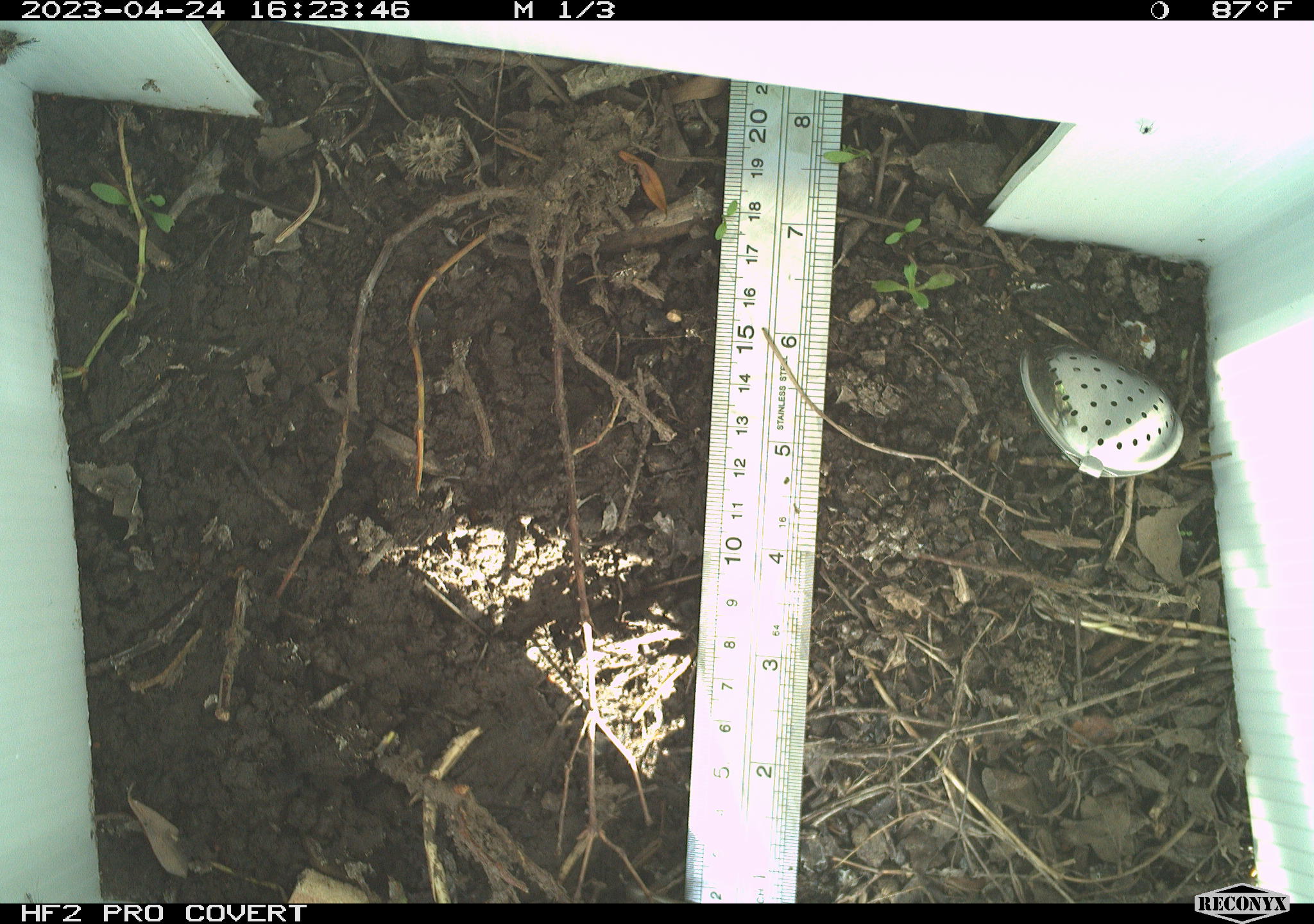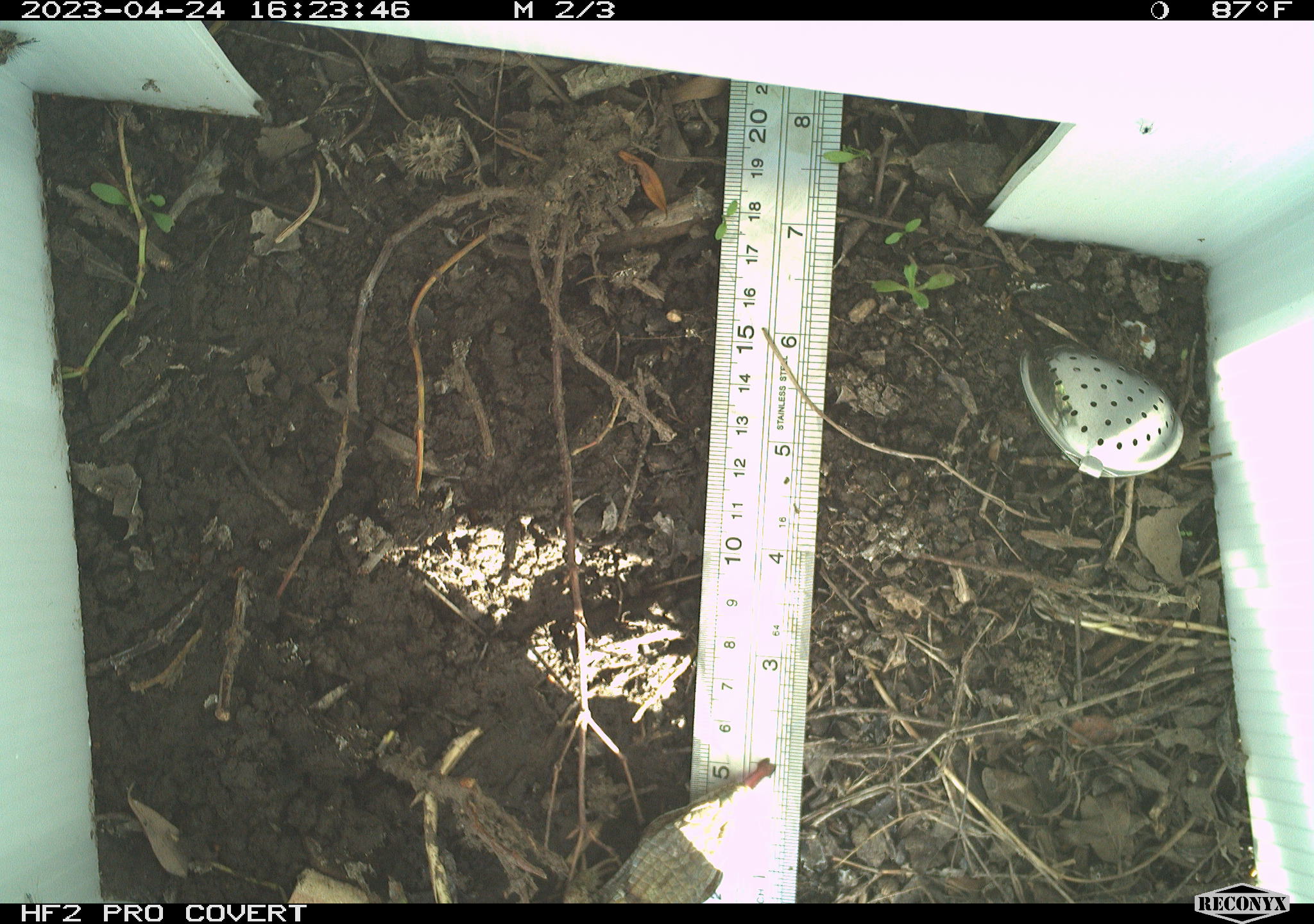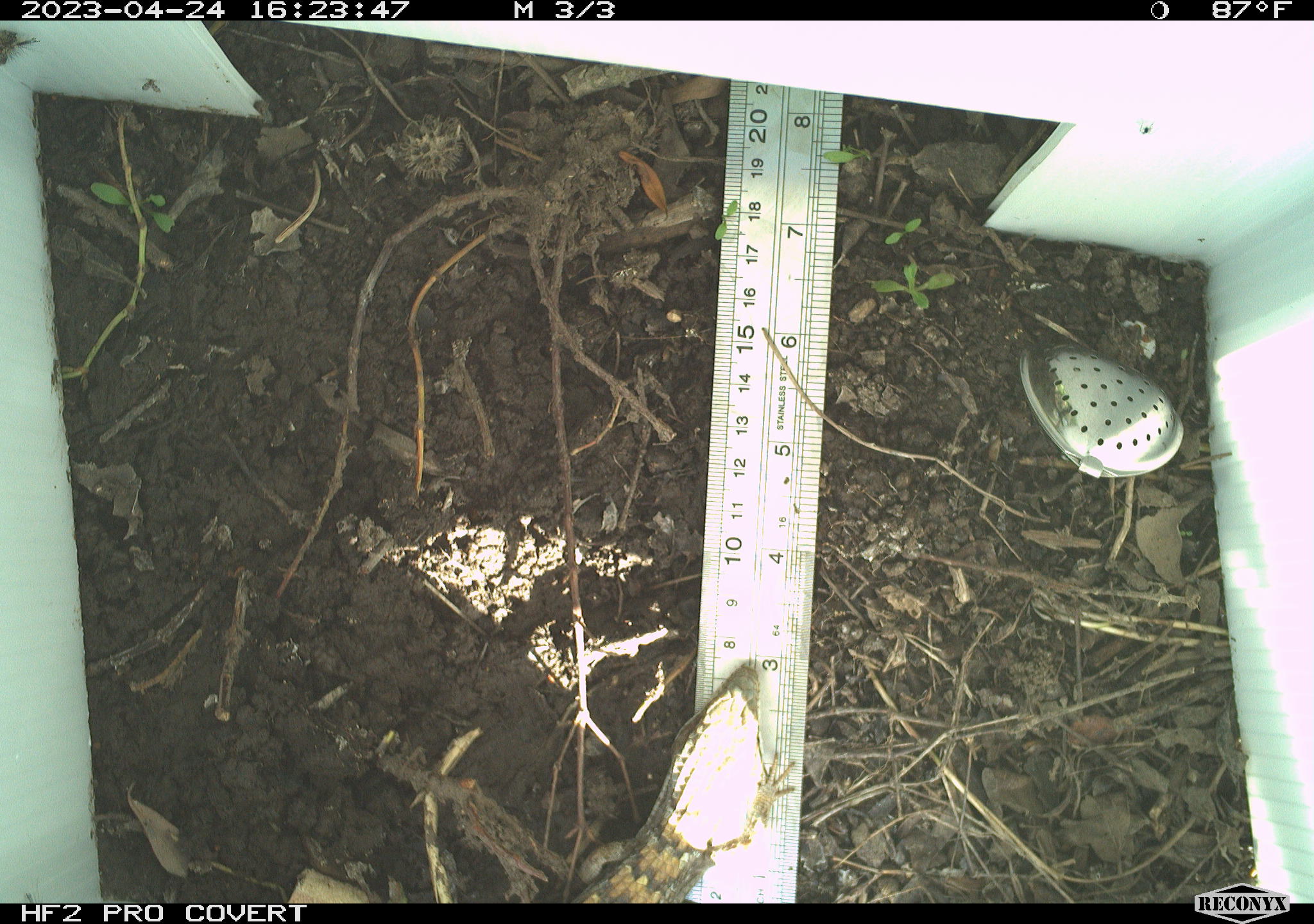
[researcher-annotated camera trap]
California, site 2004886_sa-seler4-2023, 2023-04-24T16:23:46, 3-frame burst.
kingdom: Animalia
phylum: Chordata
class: Reptilia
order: Squamata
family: Anguidae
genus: Elgaria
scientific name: Elgaria multicarinata webbii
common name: san diego alligator lizard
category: woodland alligator lizard